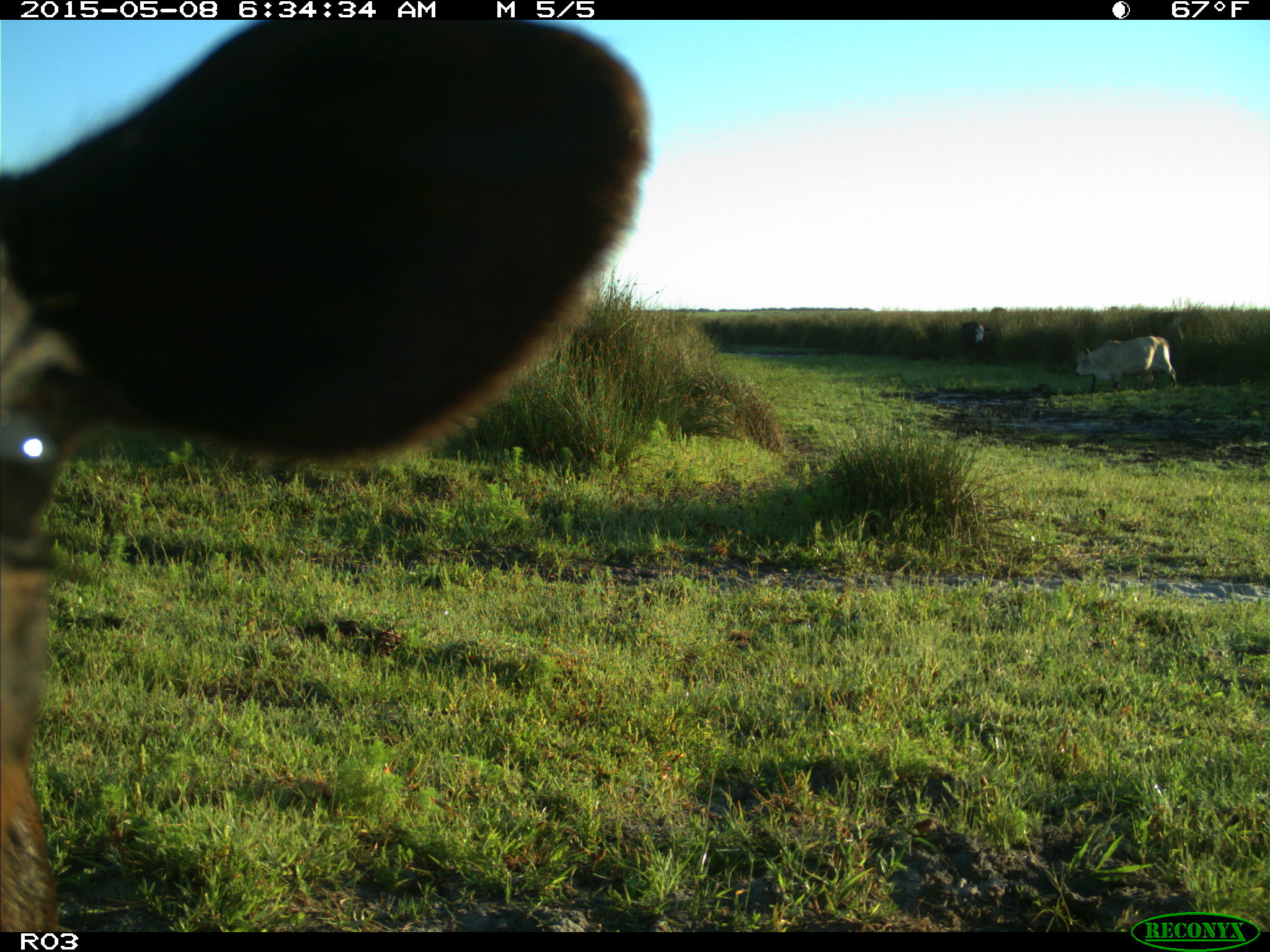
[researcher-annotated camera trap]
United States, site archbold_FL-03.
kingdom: Animalia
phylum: Chordata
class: Mammalia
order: Artiodactyla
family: Bovidae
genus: Bos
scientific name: Bos taurus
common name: domestic cow